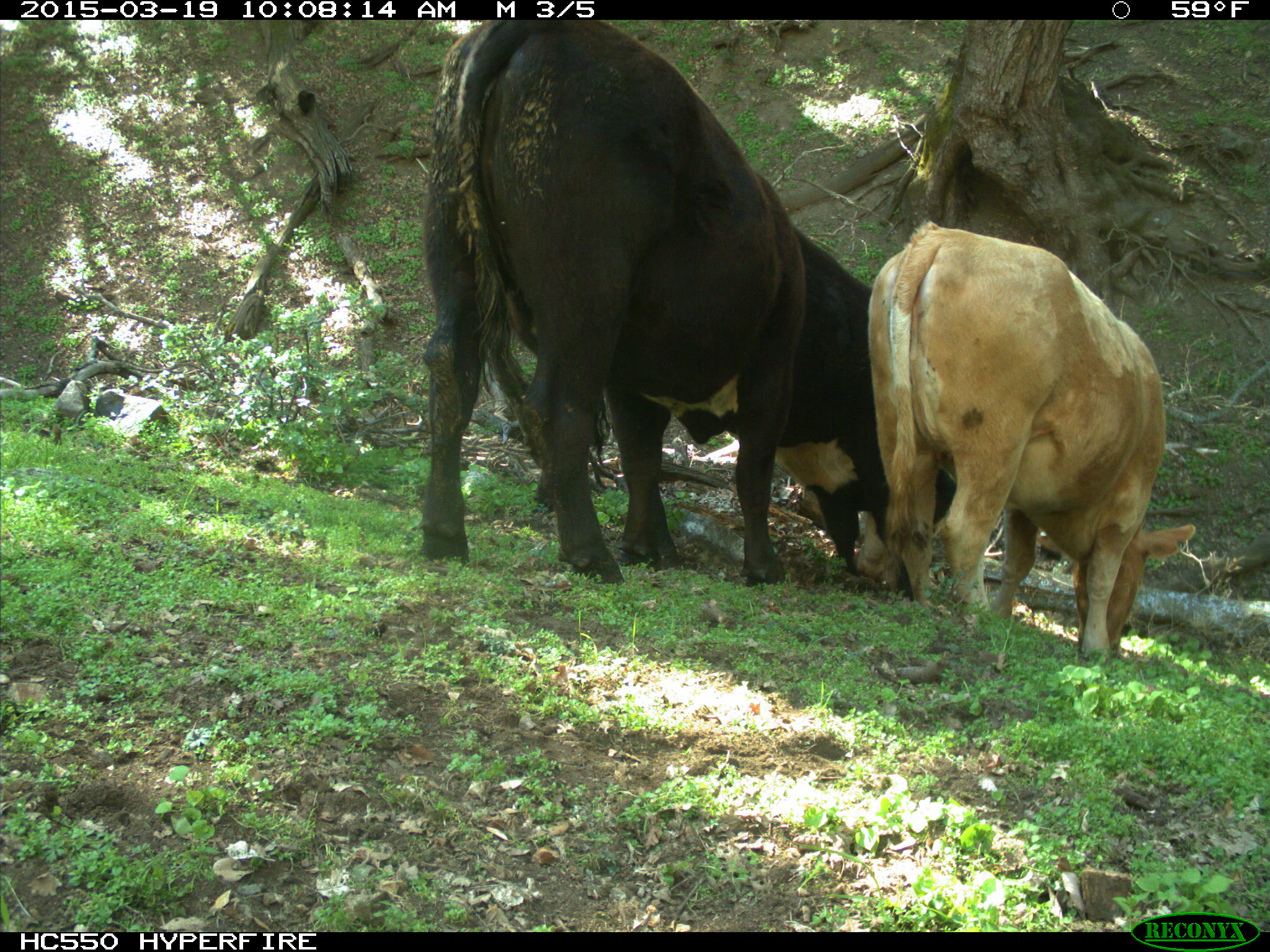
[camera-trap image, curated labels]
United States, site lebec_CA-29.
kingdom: Animalia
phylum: Chordata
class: Mammalia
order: Artiodactyla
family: Bovidae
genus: Bos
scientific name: Bos taurus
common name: domestic cow